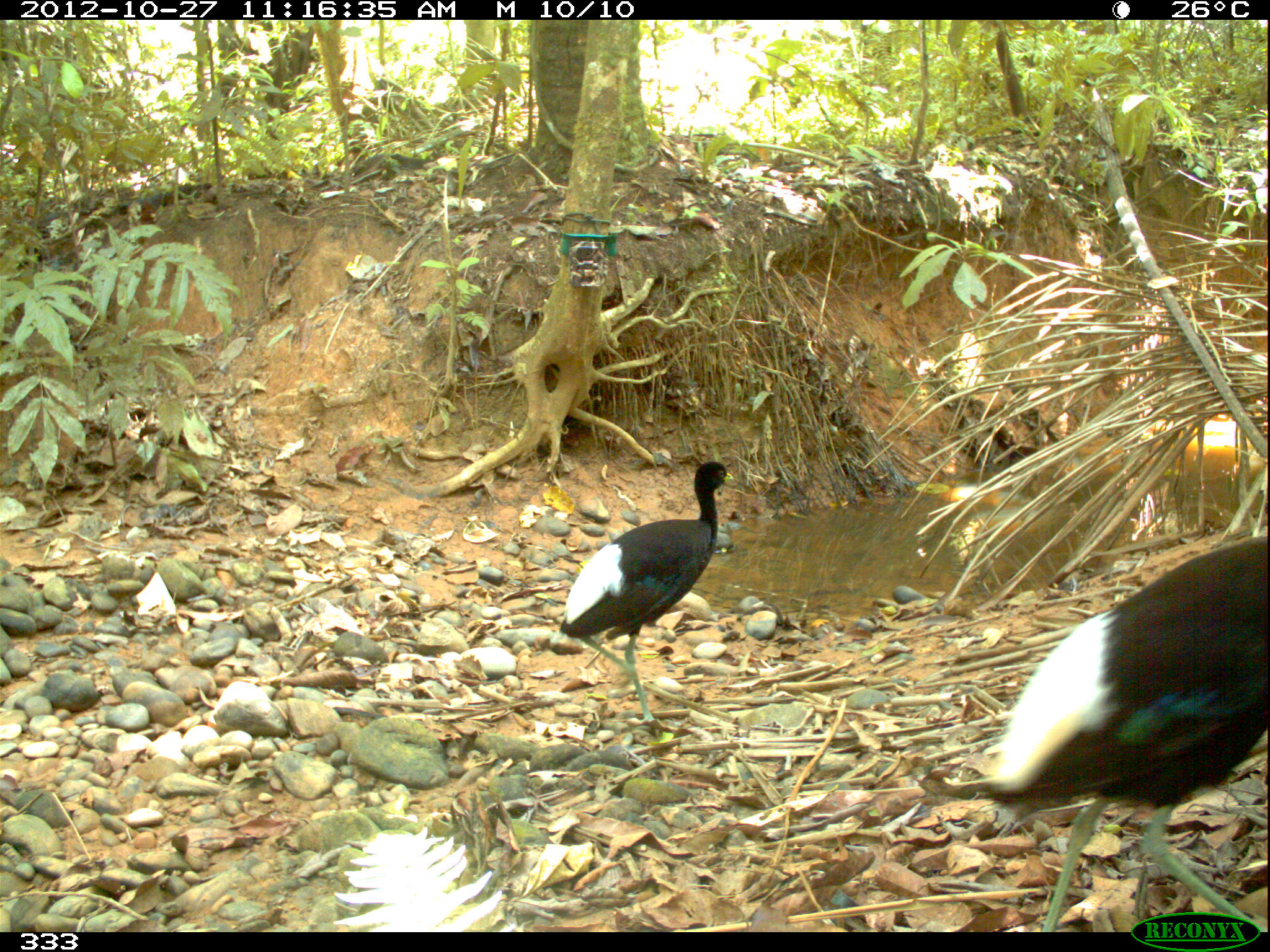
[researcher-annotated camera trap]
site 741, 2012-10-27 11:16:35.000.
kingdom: Animalia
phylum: Chordata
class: Aves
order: Gruiformes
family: Psophiidae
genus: Psophia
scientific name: Psophia leucoptera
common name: pale-winged trumpeter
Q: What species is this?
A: Psophia leucoptera (pale-winged trumpeter).